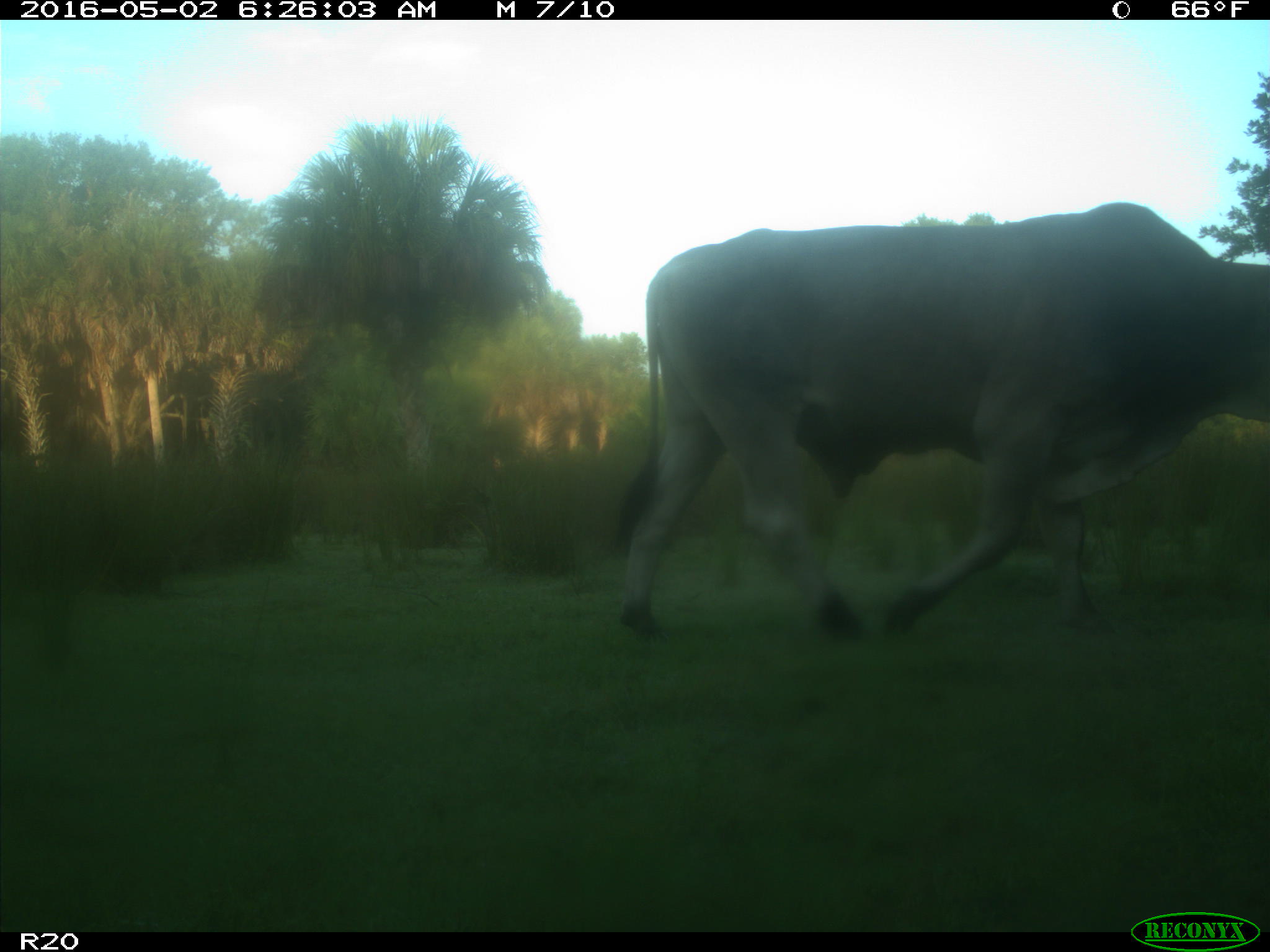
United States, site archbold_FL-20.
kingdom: Animalia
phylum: Chordata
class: Mammalia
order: Artiodactyla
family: Bovidae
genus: Bos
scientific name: Bos taurus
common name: domestic cow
Bos taurus (domestic cow).